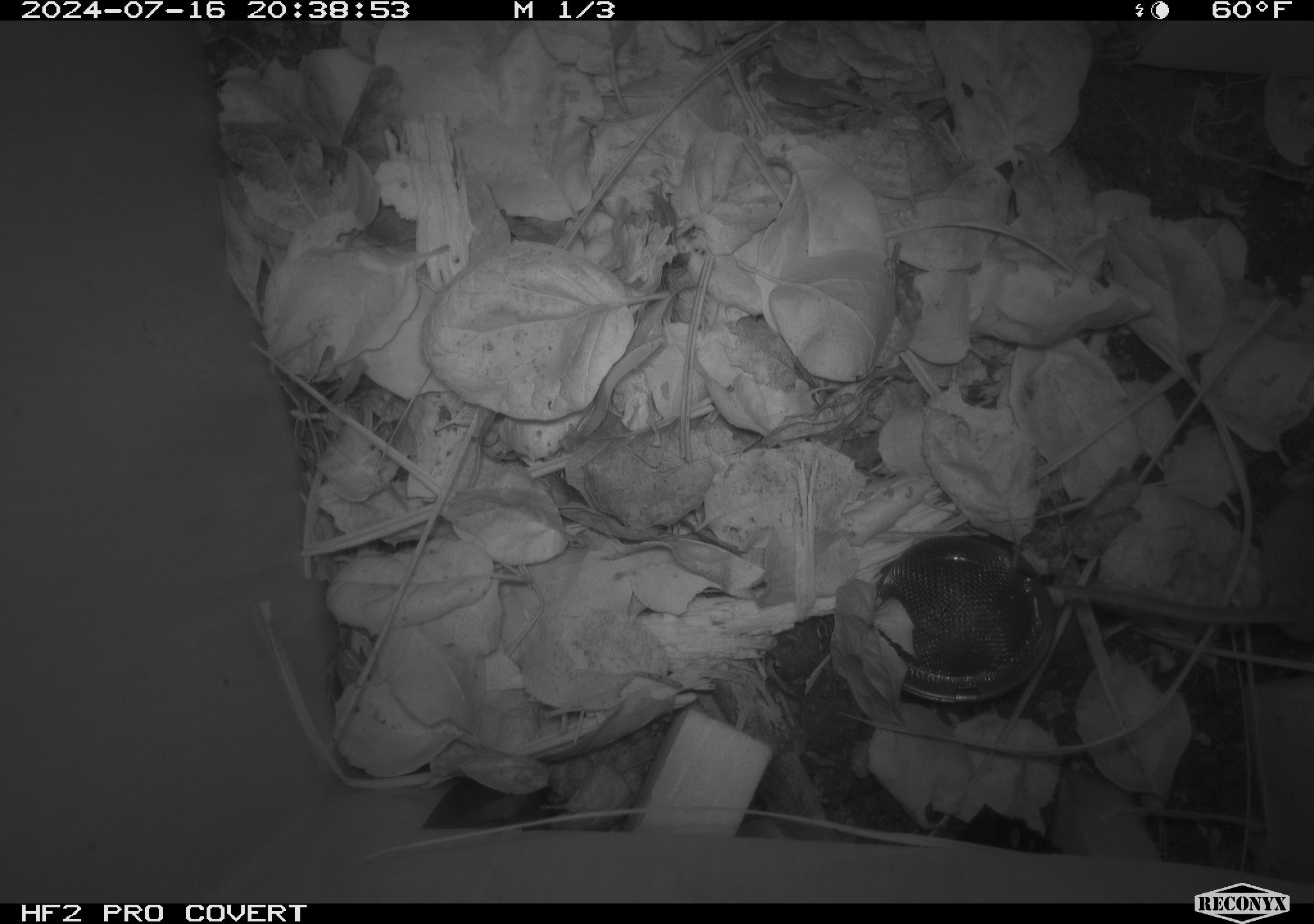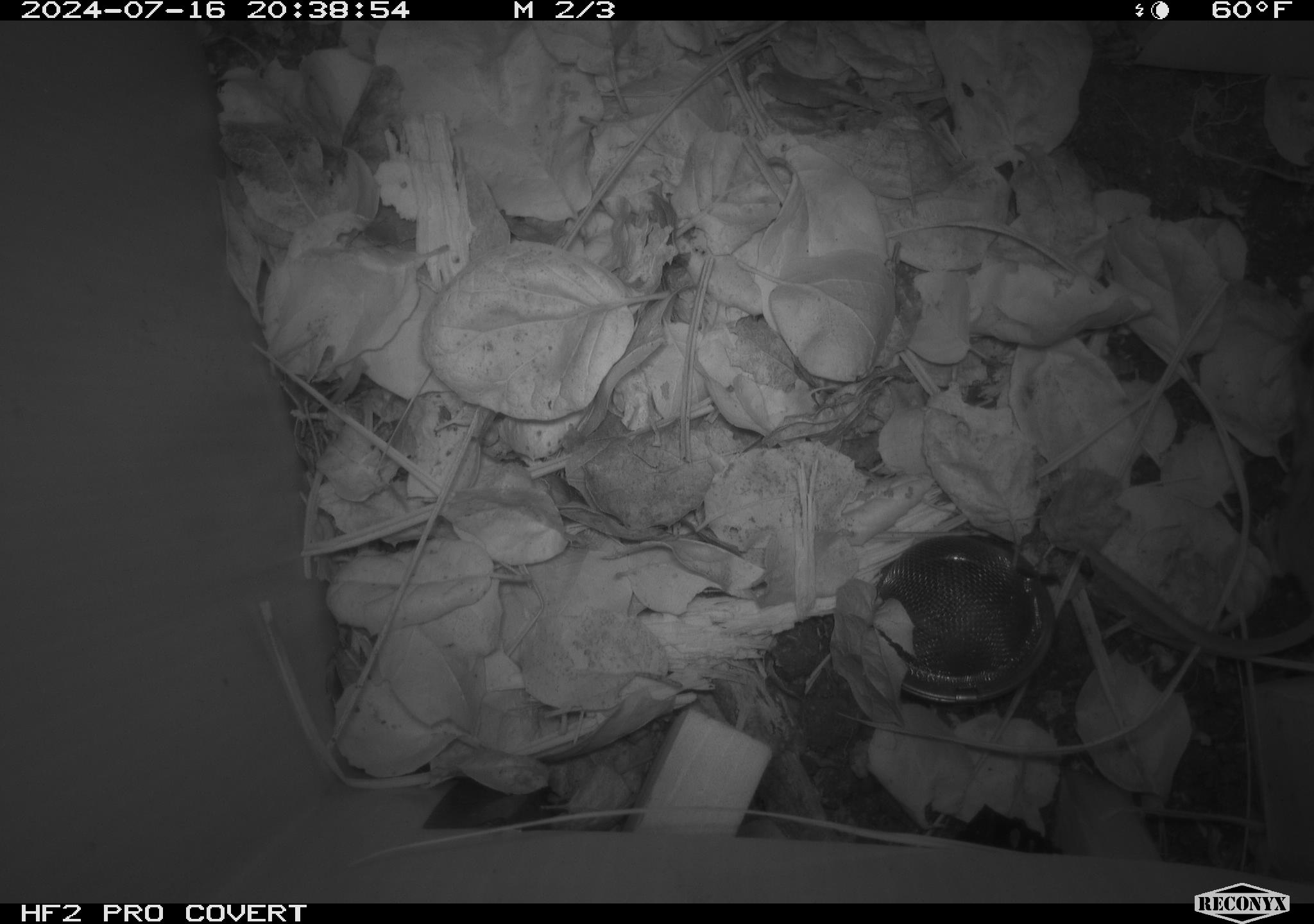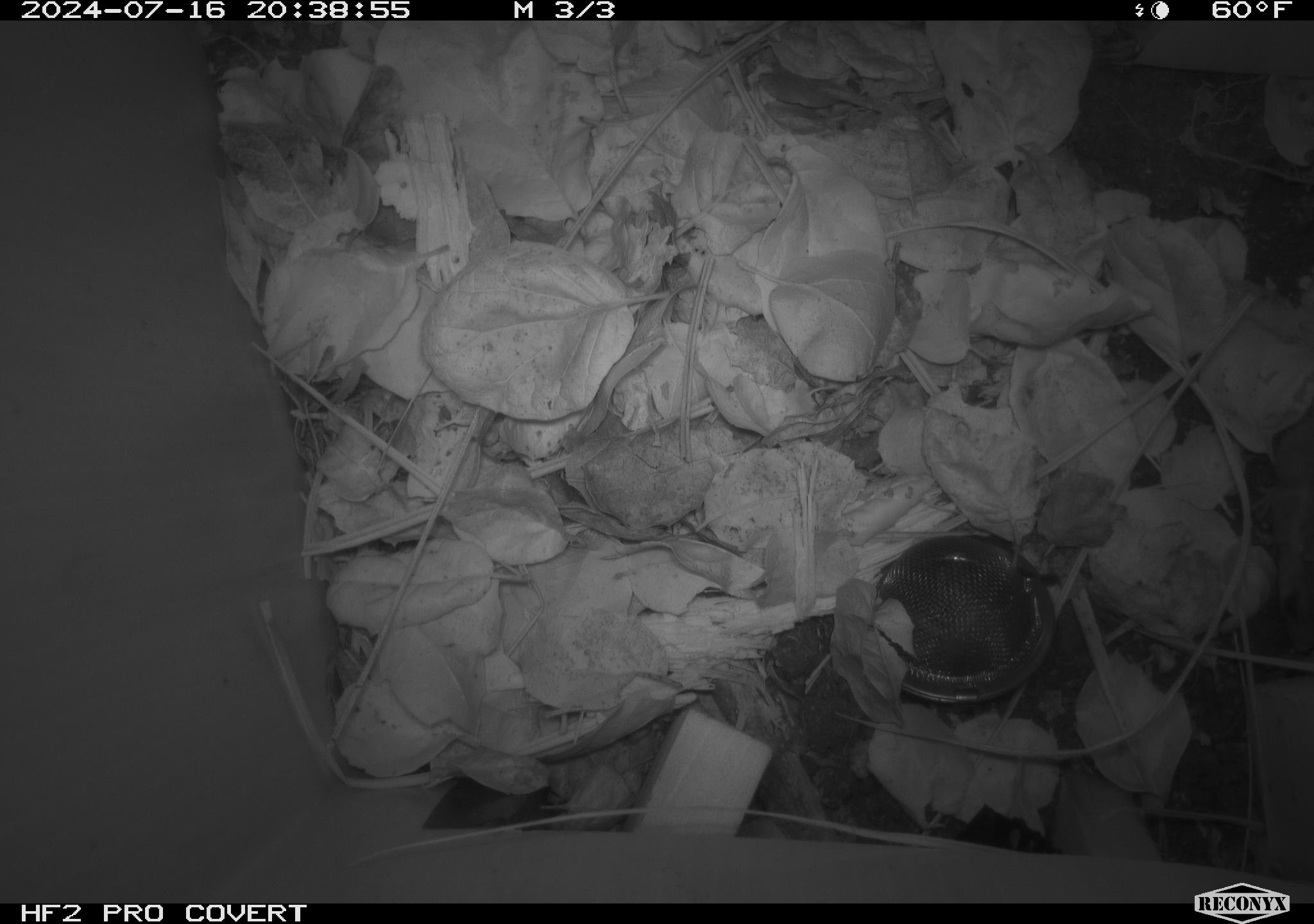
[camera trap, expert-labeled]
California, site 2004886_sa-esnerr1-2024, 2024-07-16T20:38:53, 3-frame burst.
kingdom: Animalia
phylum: Chordata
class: Mammalia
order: Rodentia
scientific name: Rodentia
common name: rodent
Rodent (Rodentia).